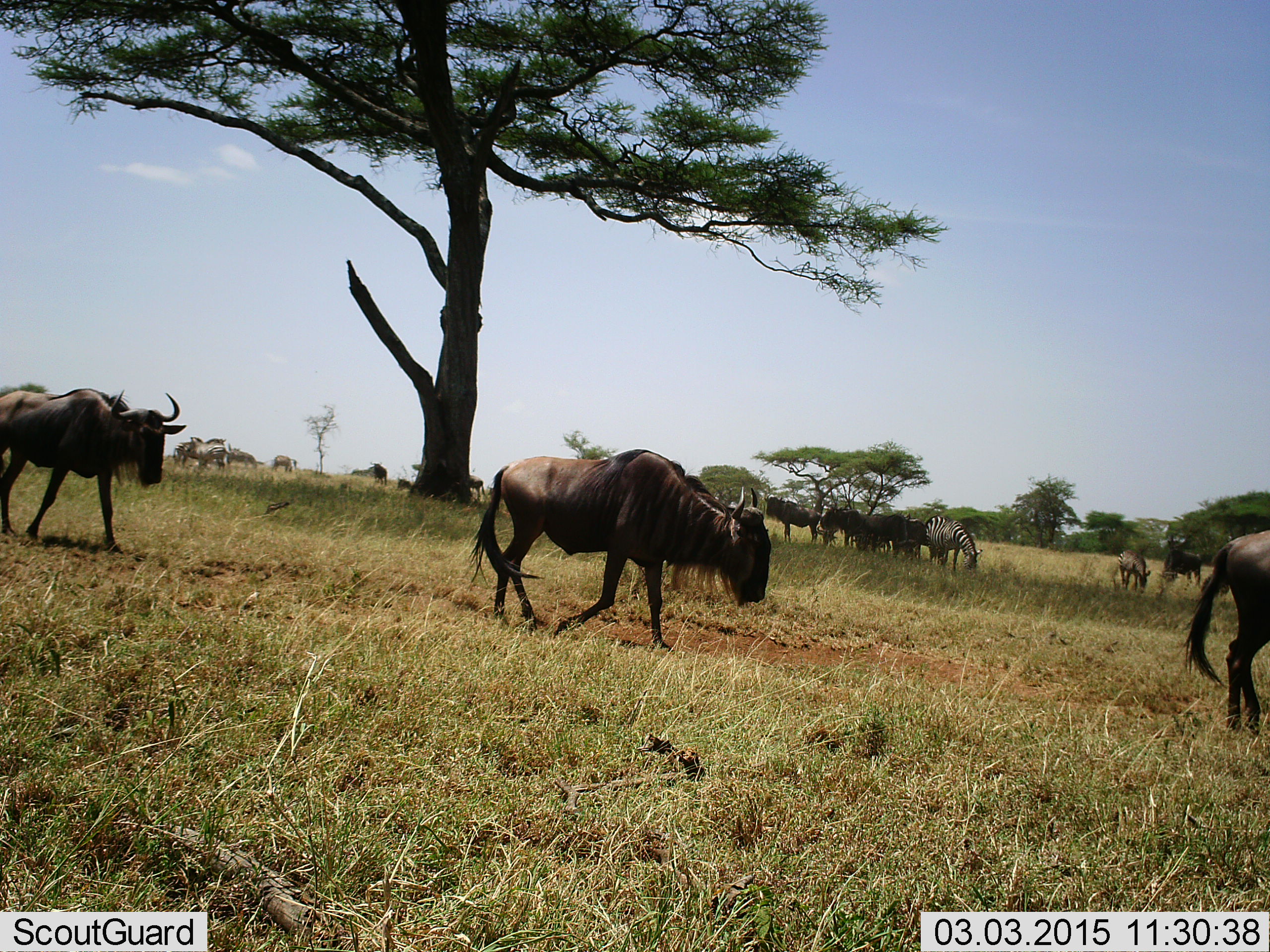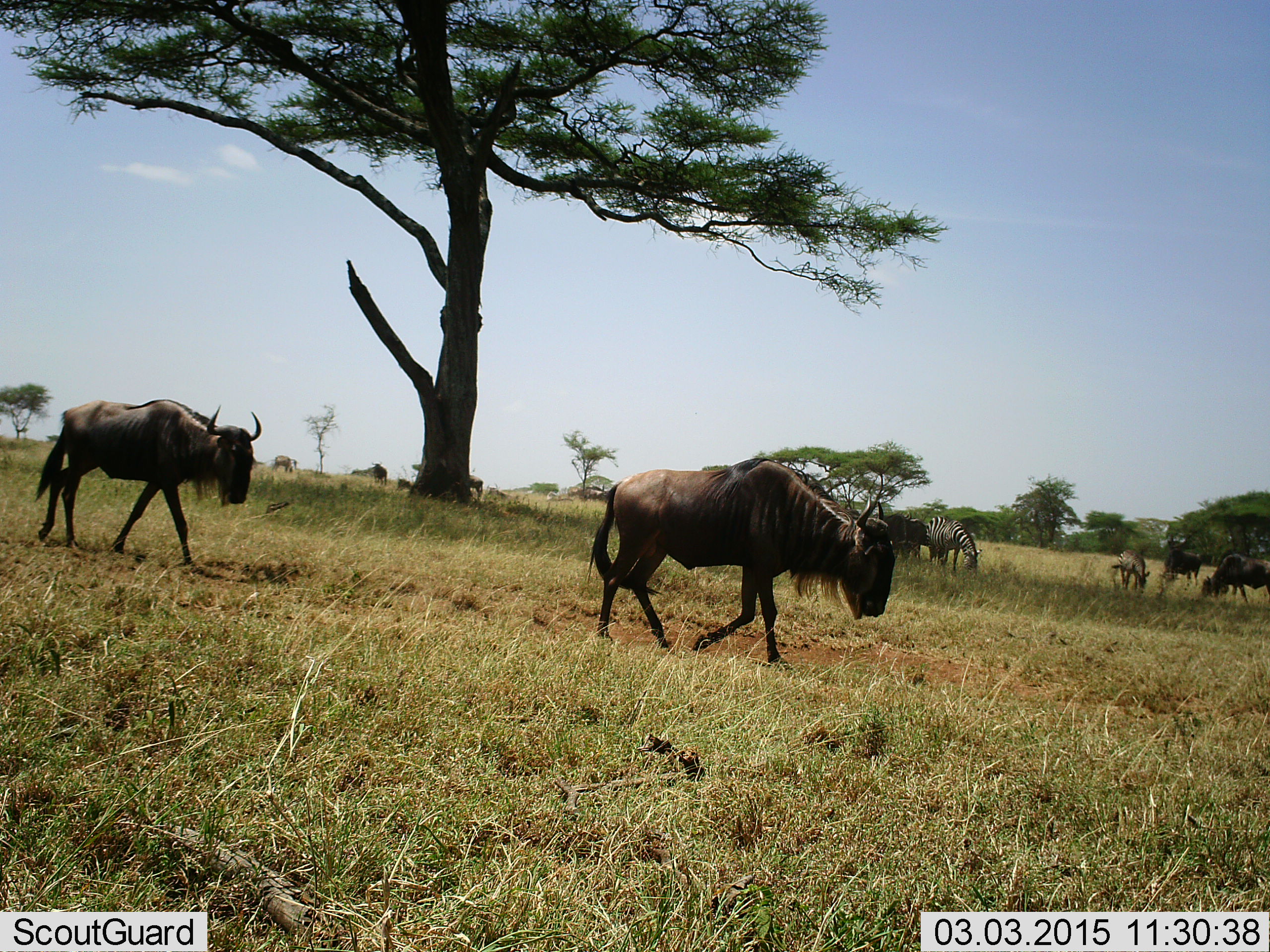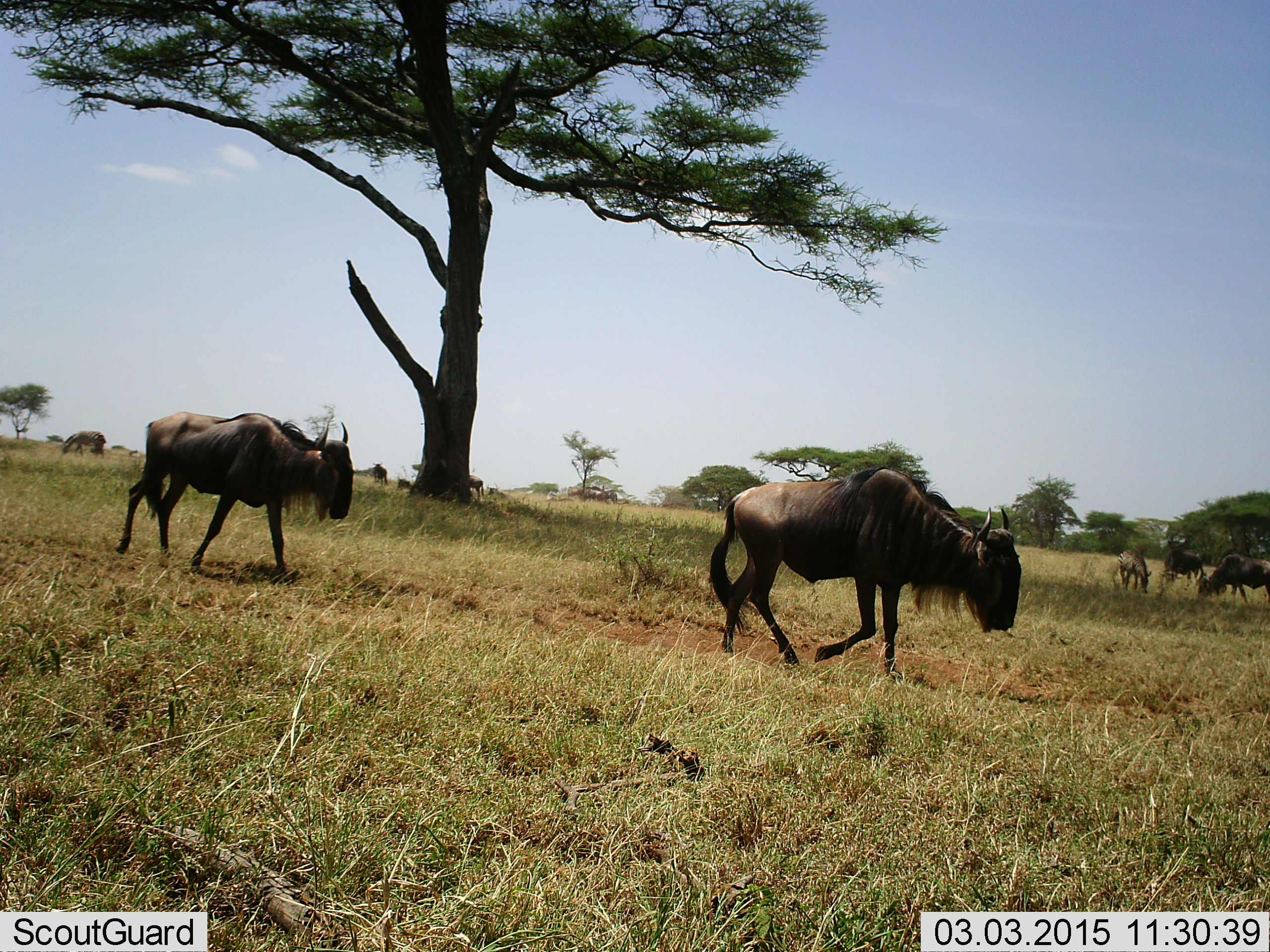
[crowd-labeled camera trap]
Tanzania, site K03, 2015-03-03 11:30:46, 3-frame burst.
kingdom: Animalia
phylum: Chordata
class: Mammalia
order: Artiodactyla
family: Bovidae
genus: Connochaetes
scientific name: Connochaetes taurinus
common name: blue wildebeest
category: wildebeest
Wildebeest (blue wildebeest) (Connochaetes taurinus), count 7. Behavior (volunteer vote fractions): standing 40%, resting 10%, moving 100%, interacting 0%. Young present (vote fraction): 10%. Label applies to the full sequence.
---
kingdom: Animalia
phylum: Chordata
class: Mammalia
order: Perissodactyla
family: Equidae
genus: Equus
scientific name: Equus quagga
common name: plains zebra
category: zebra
Zebra (plains zebra) (Equus quagga), count 4. Behavior (volunteer vote fractions): standing 20%, resting 10%, moving 0%, interacting 0%. Young present (vote fraction): 0%. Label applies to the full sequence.